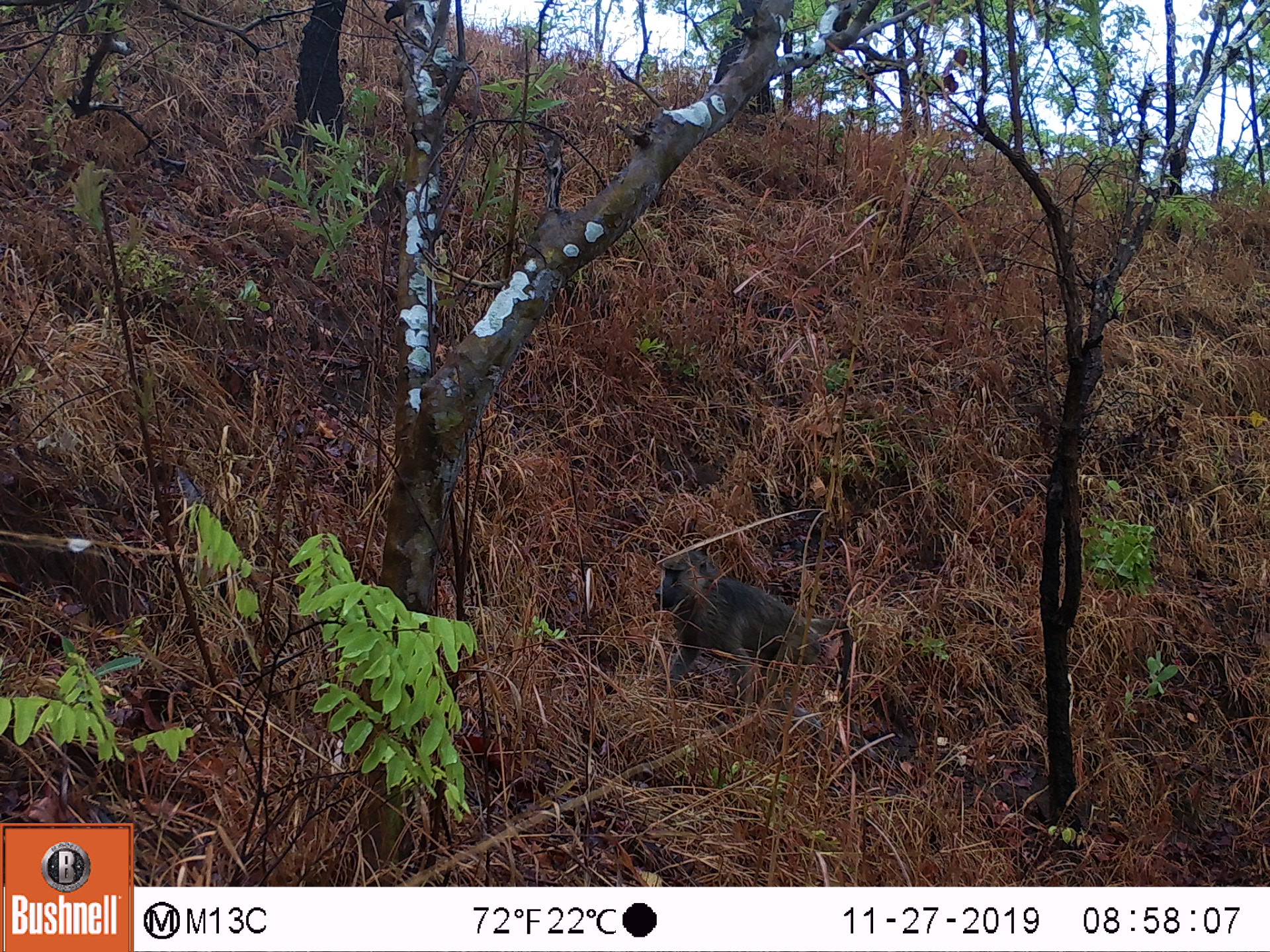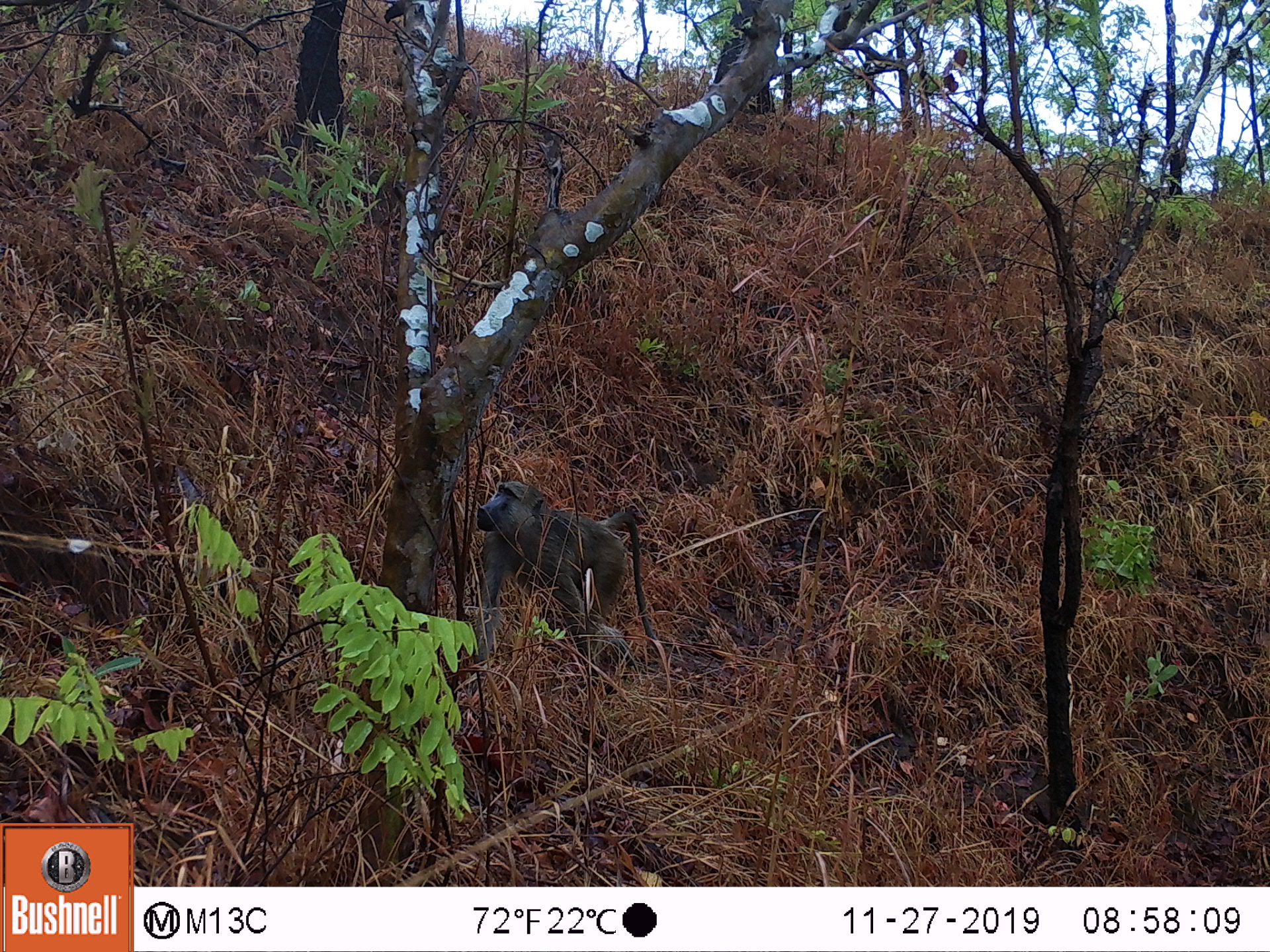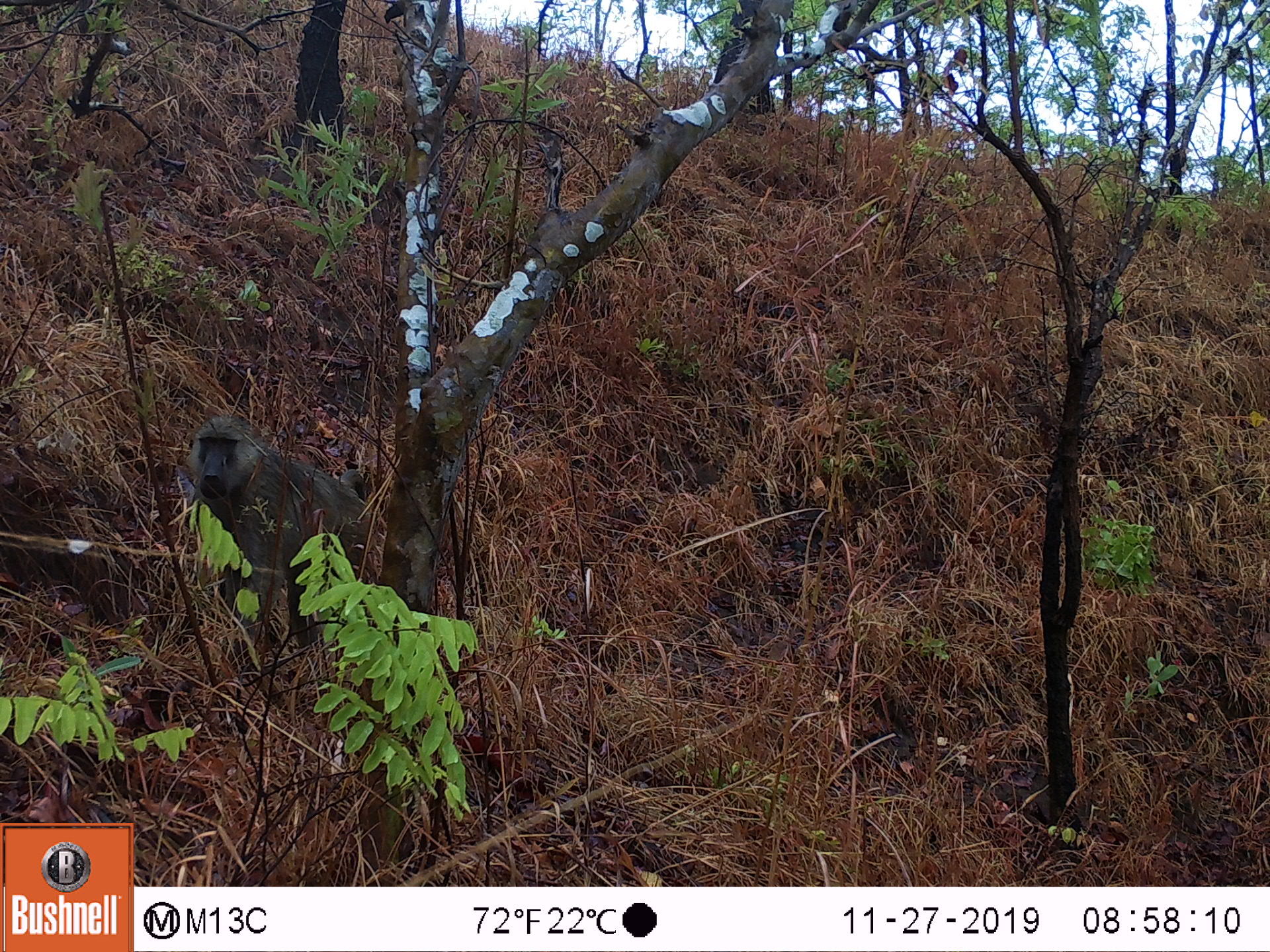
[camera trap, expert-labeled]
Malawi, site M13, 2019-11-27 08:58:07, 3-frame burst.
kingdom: Animalia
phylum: Chordata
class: Mammalia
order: Primates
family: Cercopithecidae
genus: Papio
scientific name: Papio cynocephalus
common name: yellow baboon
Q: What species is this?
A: Yellow baboon (Papio cynocephalus).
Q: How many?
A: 1.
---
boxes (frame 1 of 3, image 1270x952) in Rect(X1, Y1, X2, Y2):
yellow baboon: Rect(651, 550, 858, 728)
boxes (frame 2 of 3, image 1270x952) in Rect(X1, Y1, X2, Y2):
yellow baboon: Rect(470, 474, 664, 678)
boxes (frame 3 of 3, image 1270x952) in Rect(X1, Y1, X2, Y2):
yellow baboon: Rect(177, 409, 379, 678)